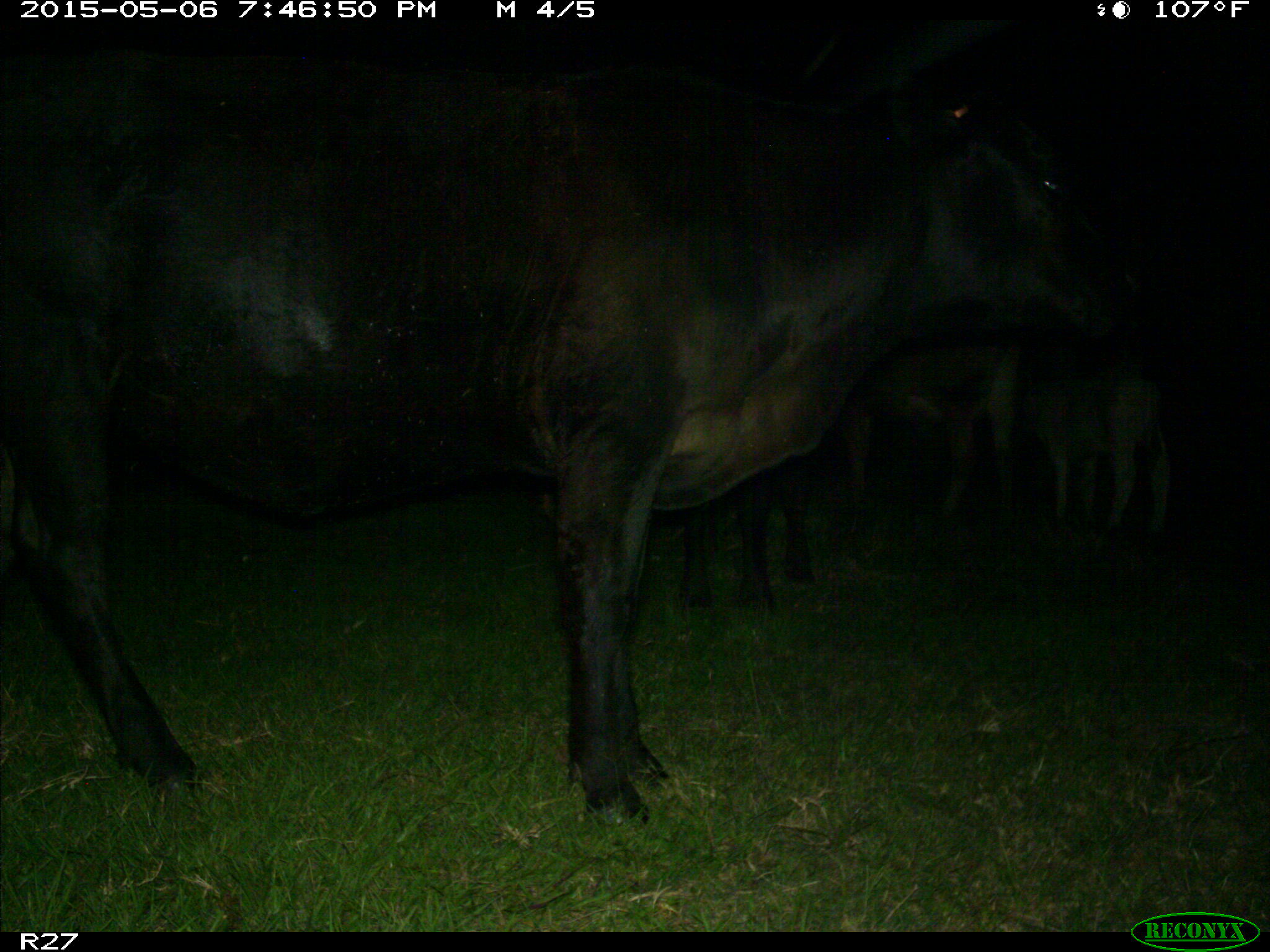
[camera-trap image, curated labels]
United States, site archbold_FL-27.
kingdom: Animalia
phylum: Chordata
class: Mammalia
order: Artiodactyla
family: Bovidae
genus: Bos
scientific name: Bos taurus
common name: domestic cow